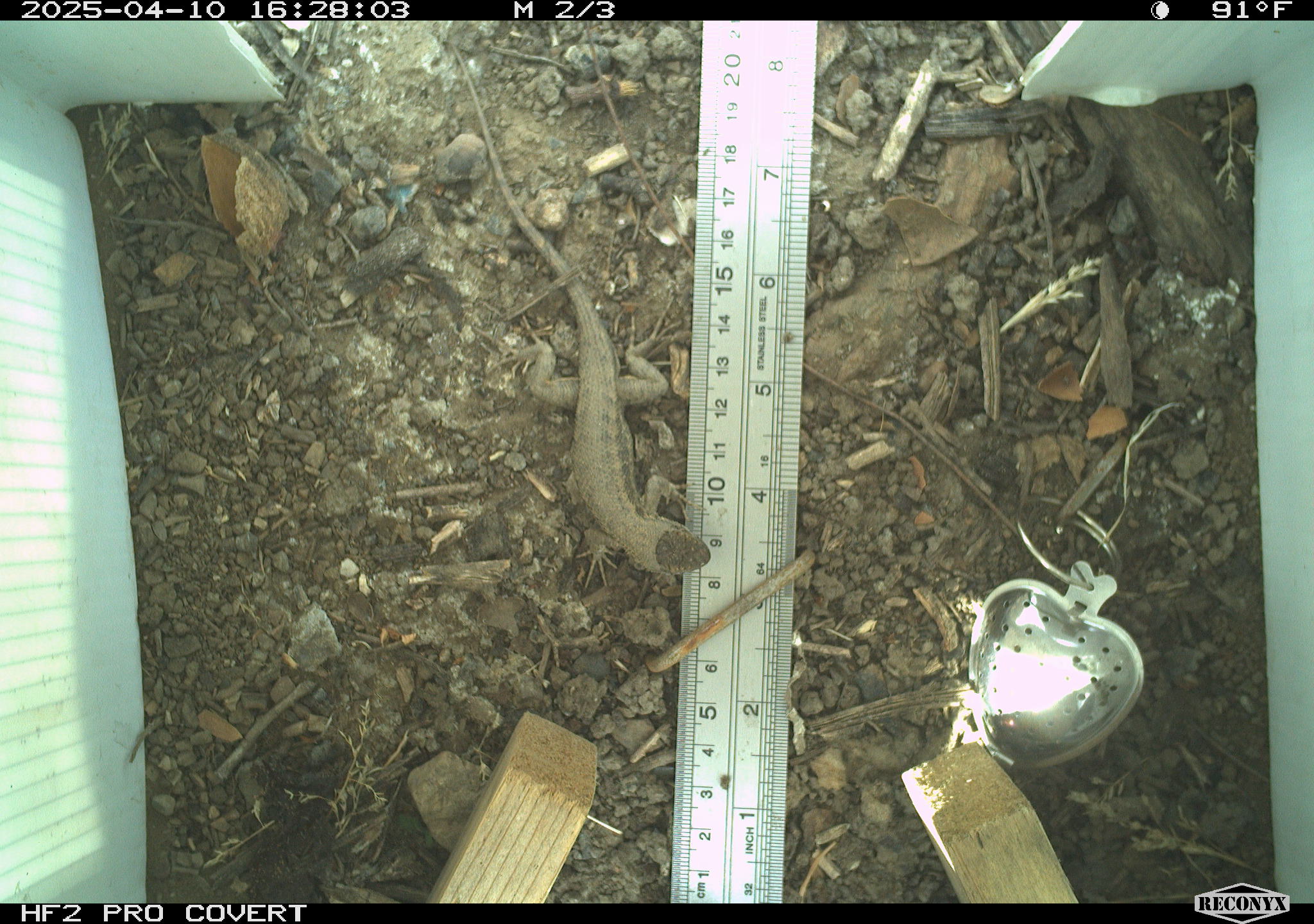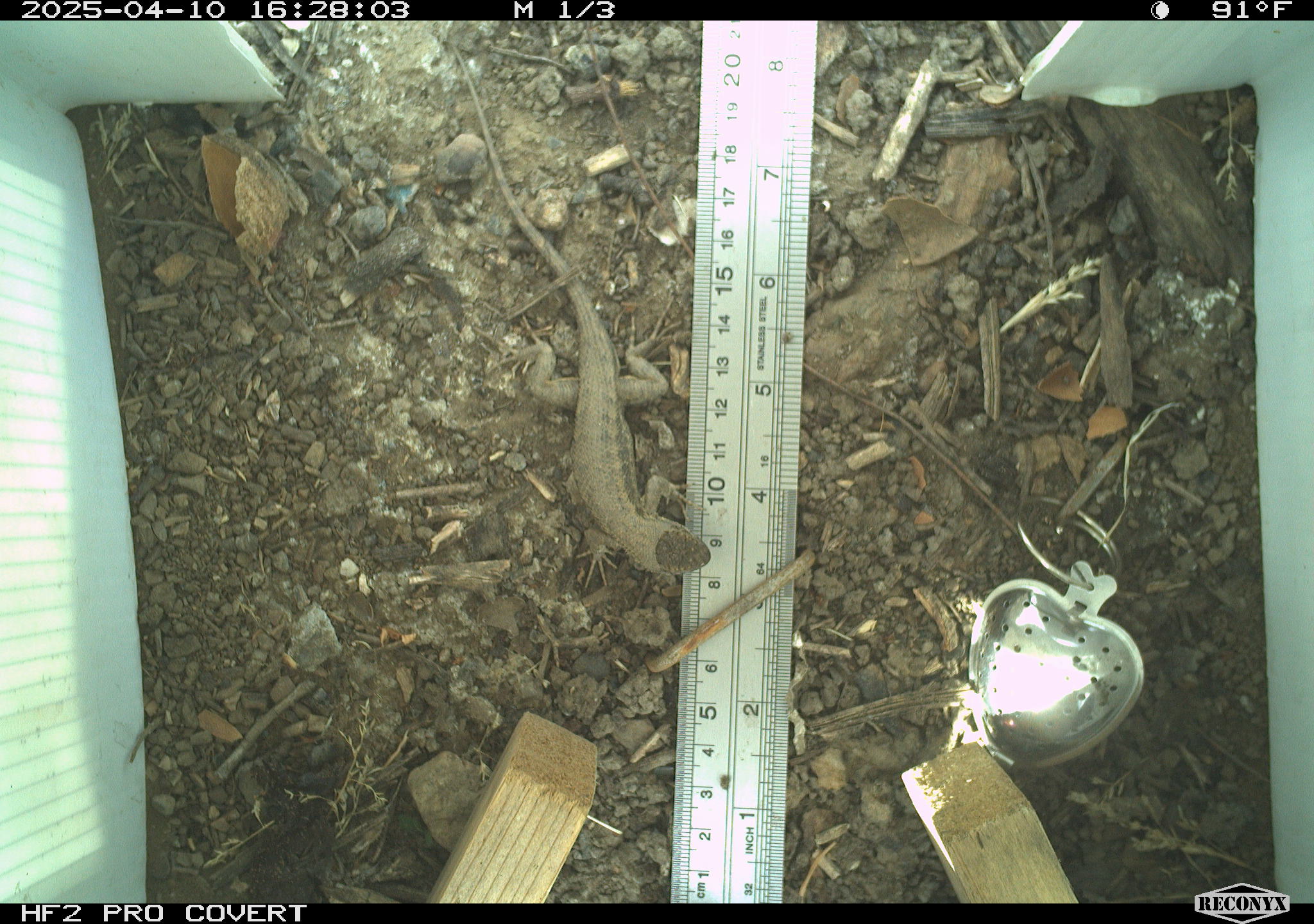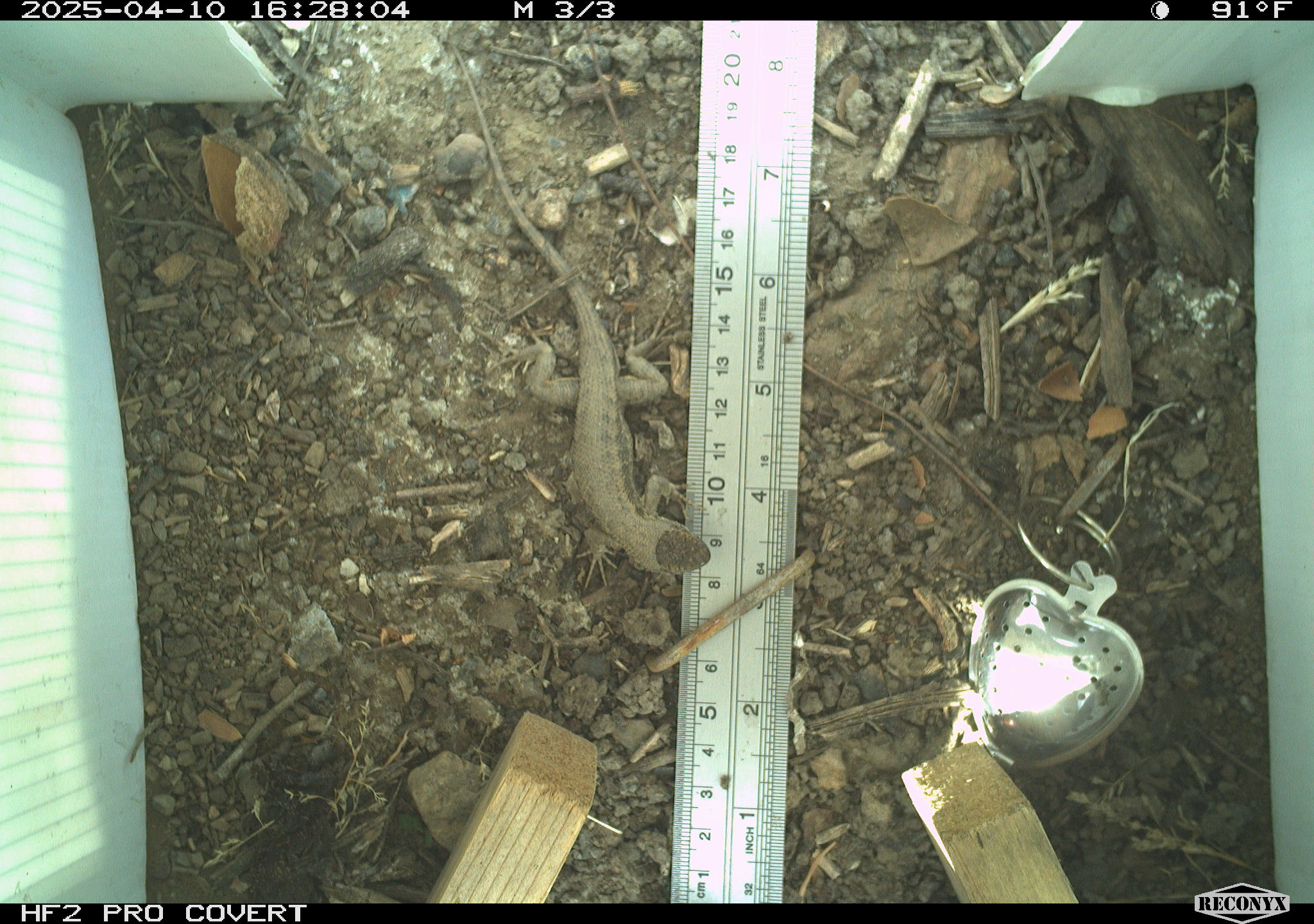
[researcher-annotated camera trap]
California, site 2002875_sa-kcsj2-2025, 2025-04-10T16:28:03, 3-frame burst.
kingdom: Animalia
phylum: Chordata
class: Reptilia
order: Squamata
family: Phrynosomatidae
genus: Sceloporus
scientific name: Sceloporus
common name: spiny lizards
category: sceloporus species